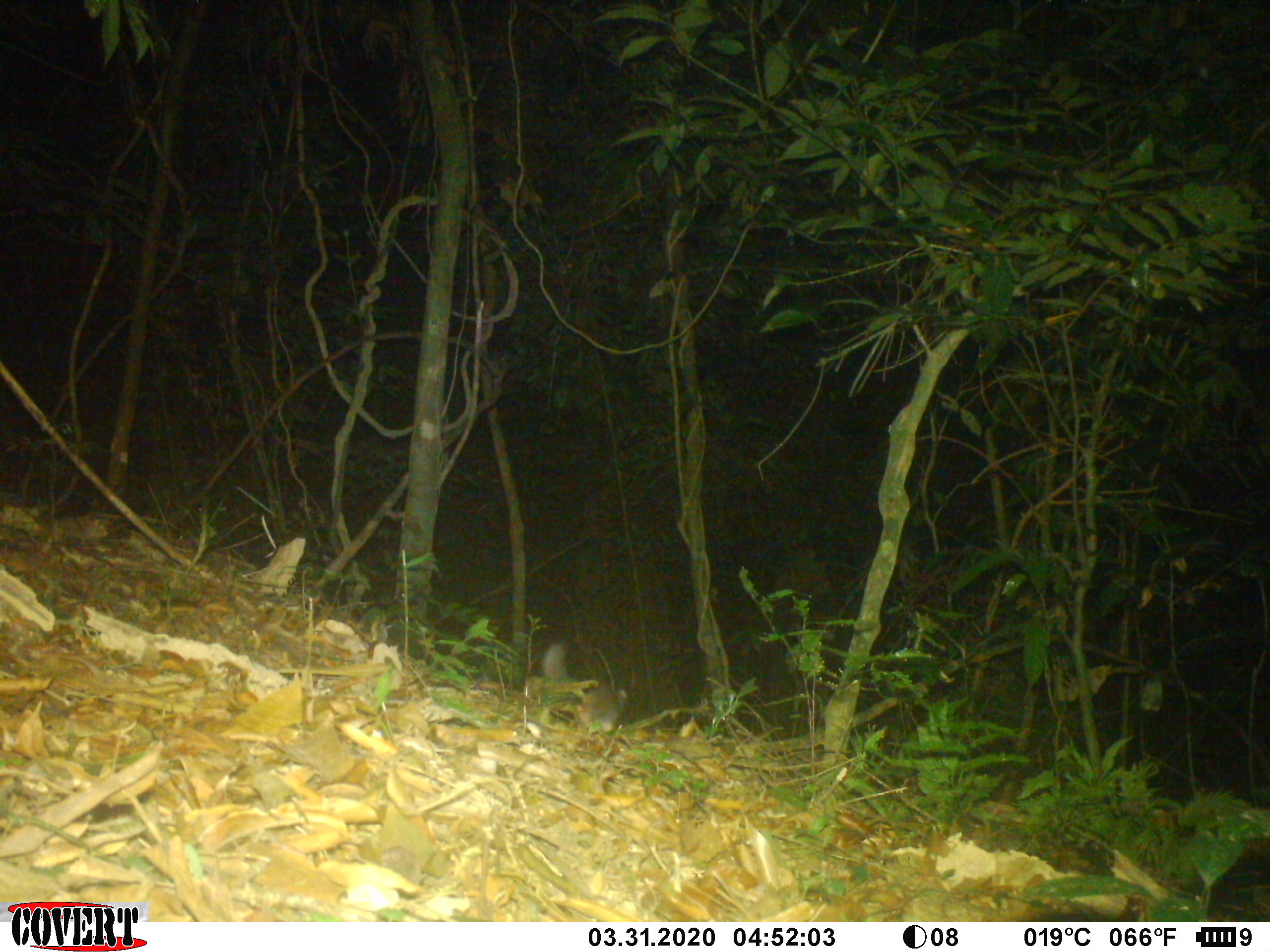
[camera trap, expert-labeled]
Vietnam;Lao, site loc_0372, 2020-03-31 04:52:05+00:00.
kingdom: Animalia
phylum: Chordata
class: Mammalia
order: Carnivora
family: Mustelidae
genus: Melogale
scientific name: Melogale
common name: ferret badger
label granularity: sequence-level